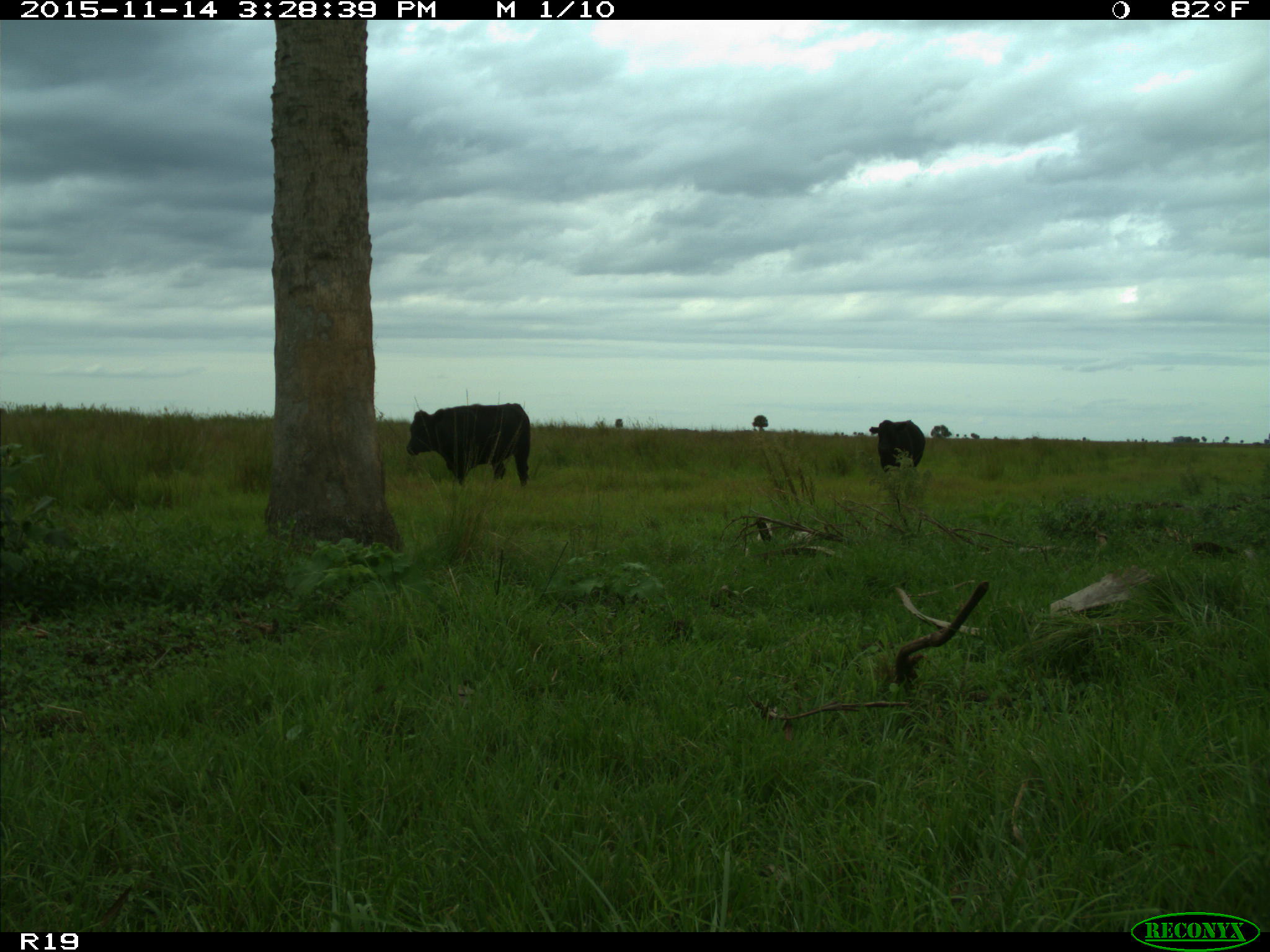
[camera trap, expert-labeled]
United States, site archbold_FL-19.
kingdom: Animalia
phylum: Chordata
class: Mammalia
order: Artiodactyla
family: Bovidae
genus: Bos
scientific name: Bos taurus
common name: domestic cow